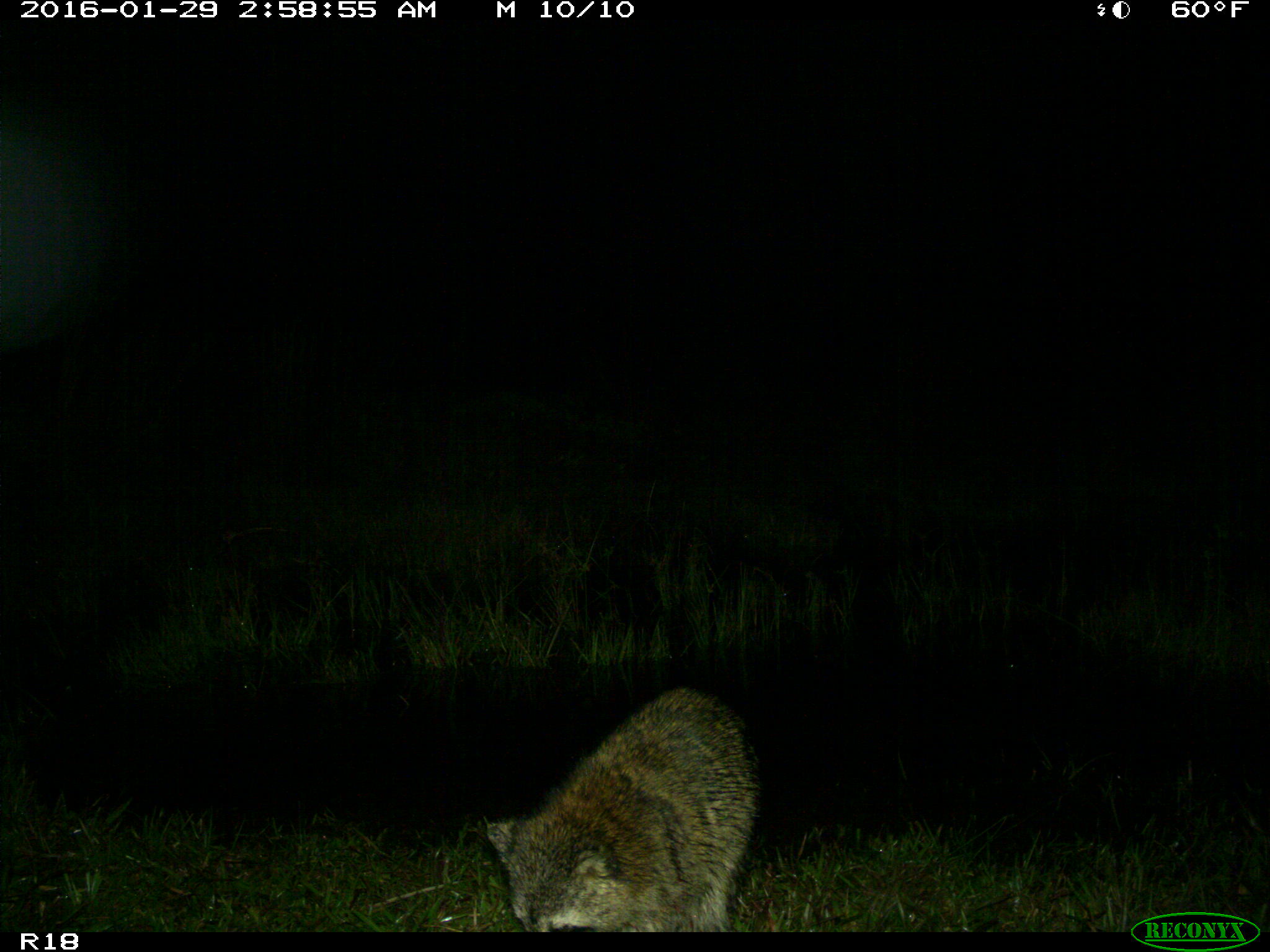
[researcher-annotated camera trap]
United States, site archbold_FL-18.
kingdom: Animalia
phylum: Chordata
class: Mammalia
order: Carnivora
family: Procyonidae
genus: Procyon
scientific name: Procyon lotor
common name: common raccoon